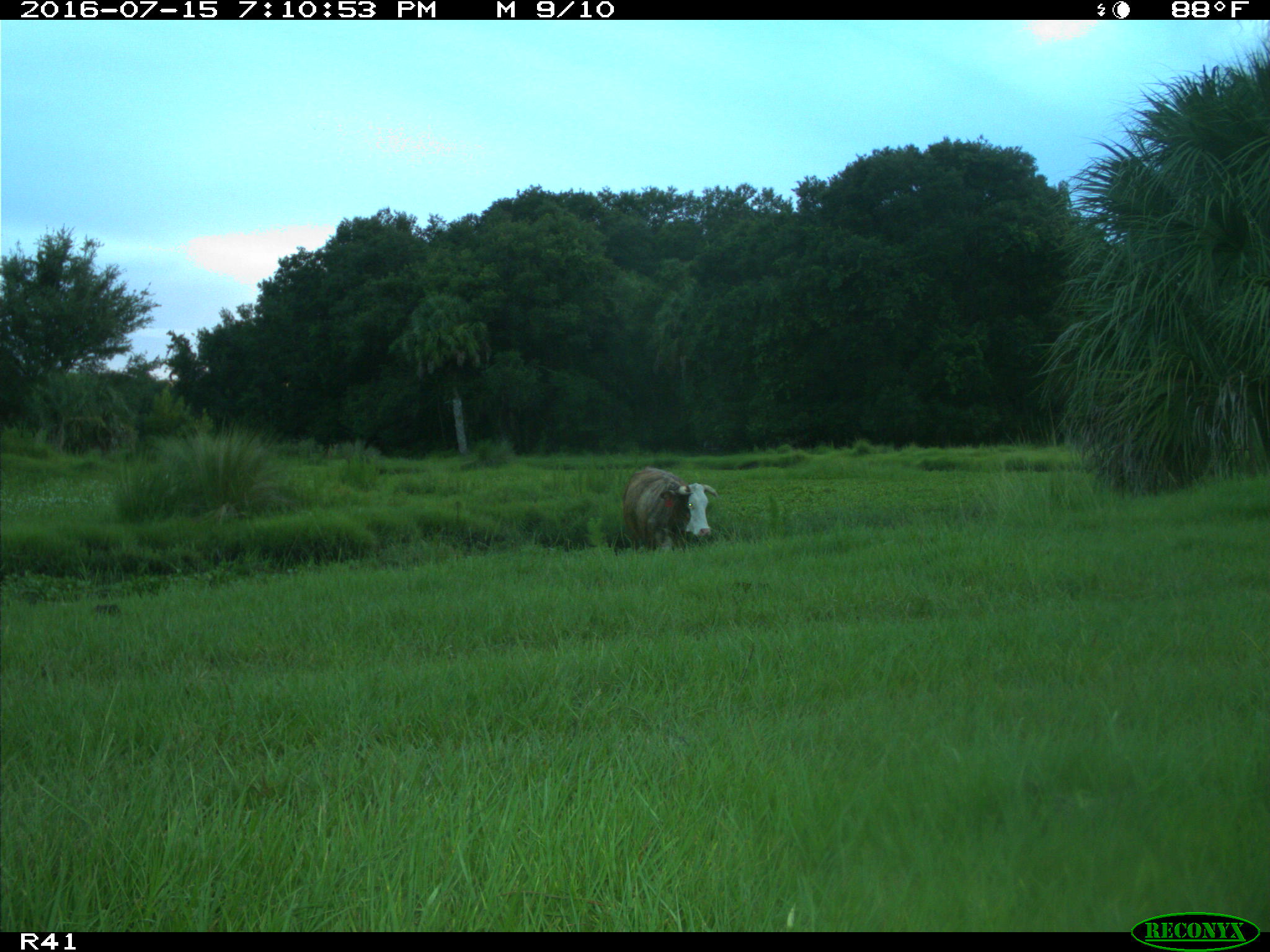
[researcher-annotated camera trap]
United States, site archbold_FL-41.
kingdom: Animalia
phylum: Chordata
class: Mammalia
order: Artiodactyla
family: Bovidae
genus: Bos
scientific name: Bos taurus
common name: domestic cow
Bos taurus (domestic cow).